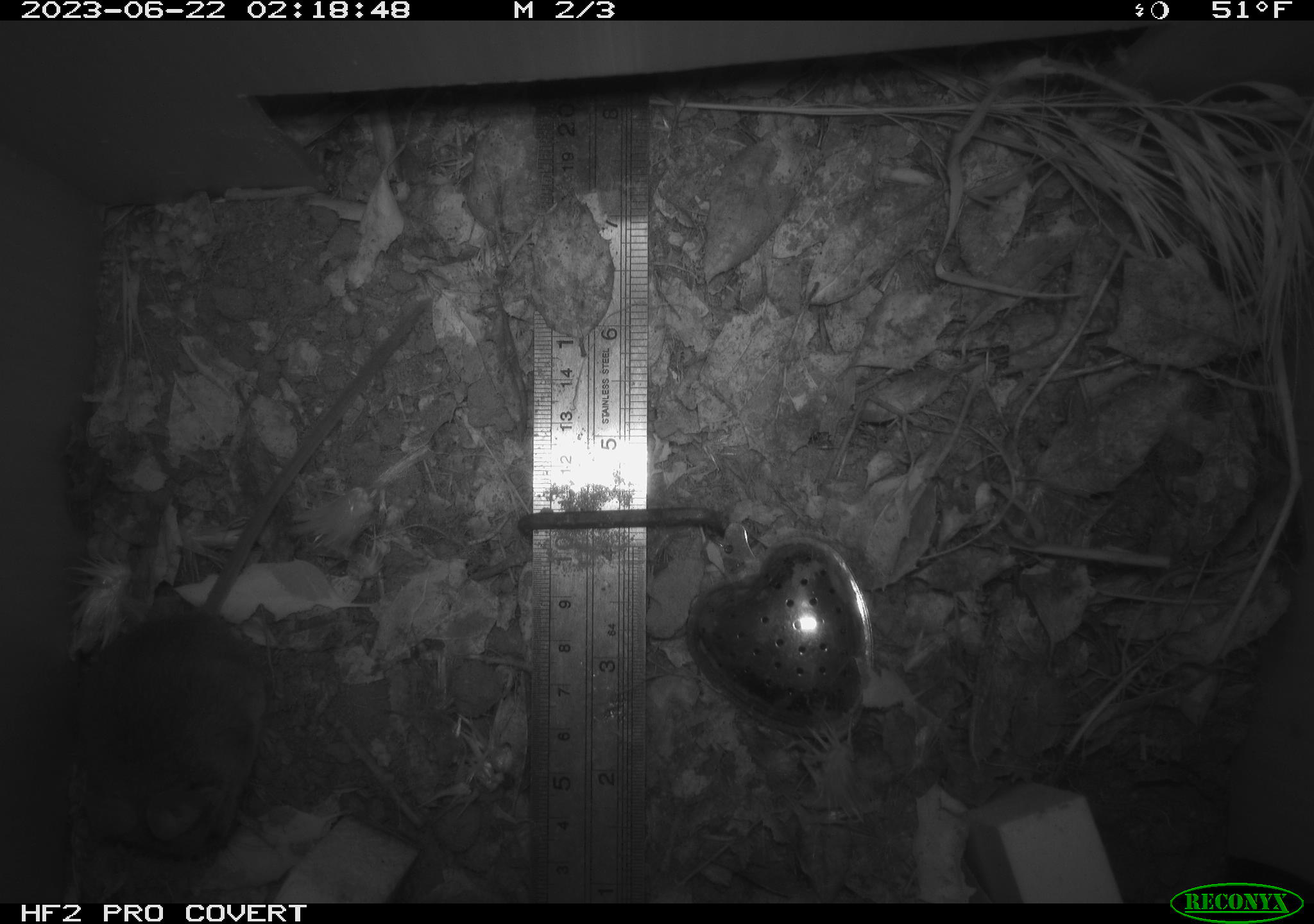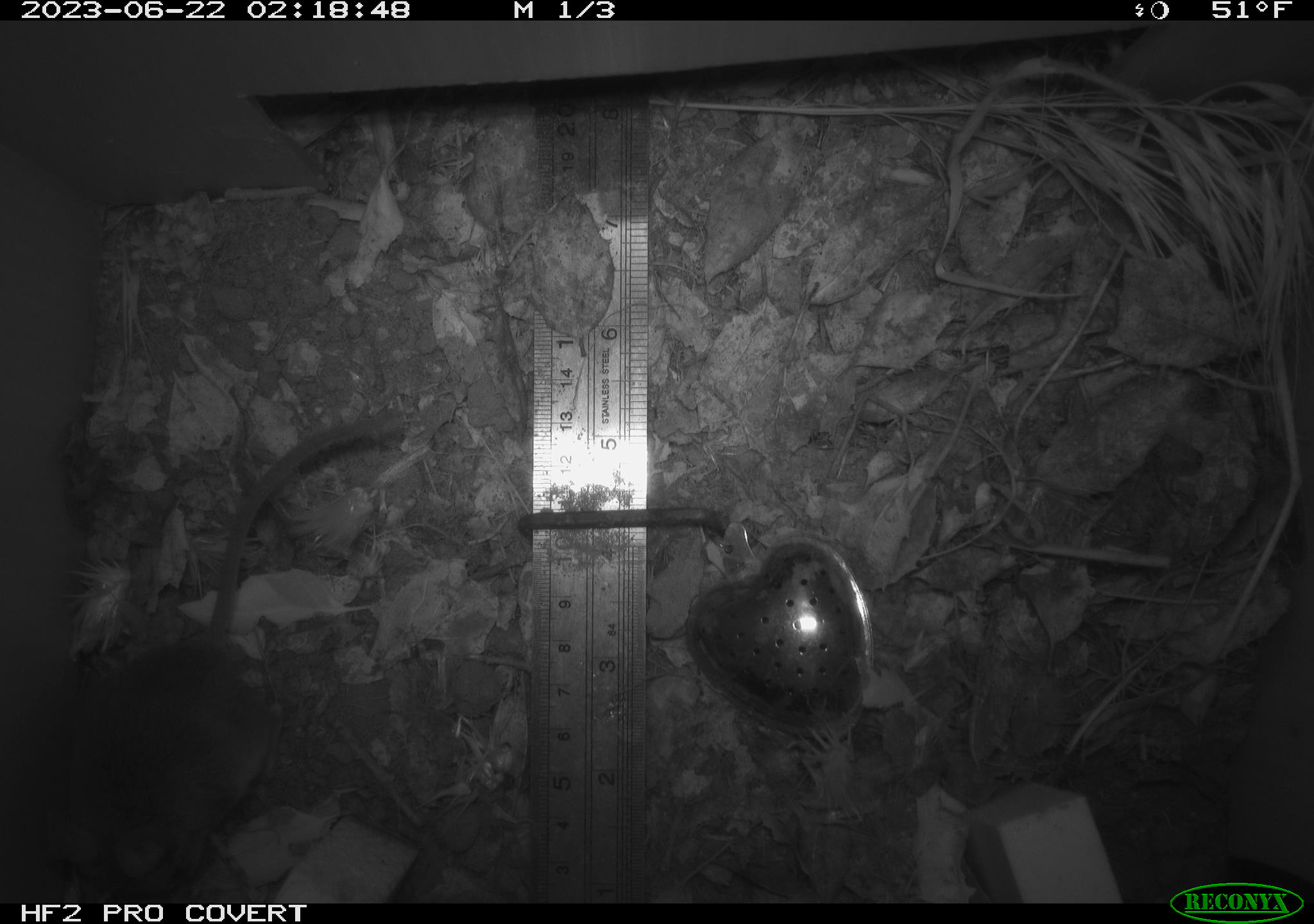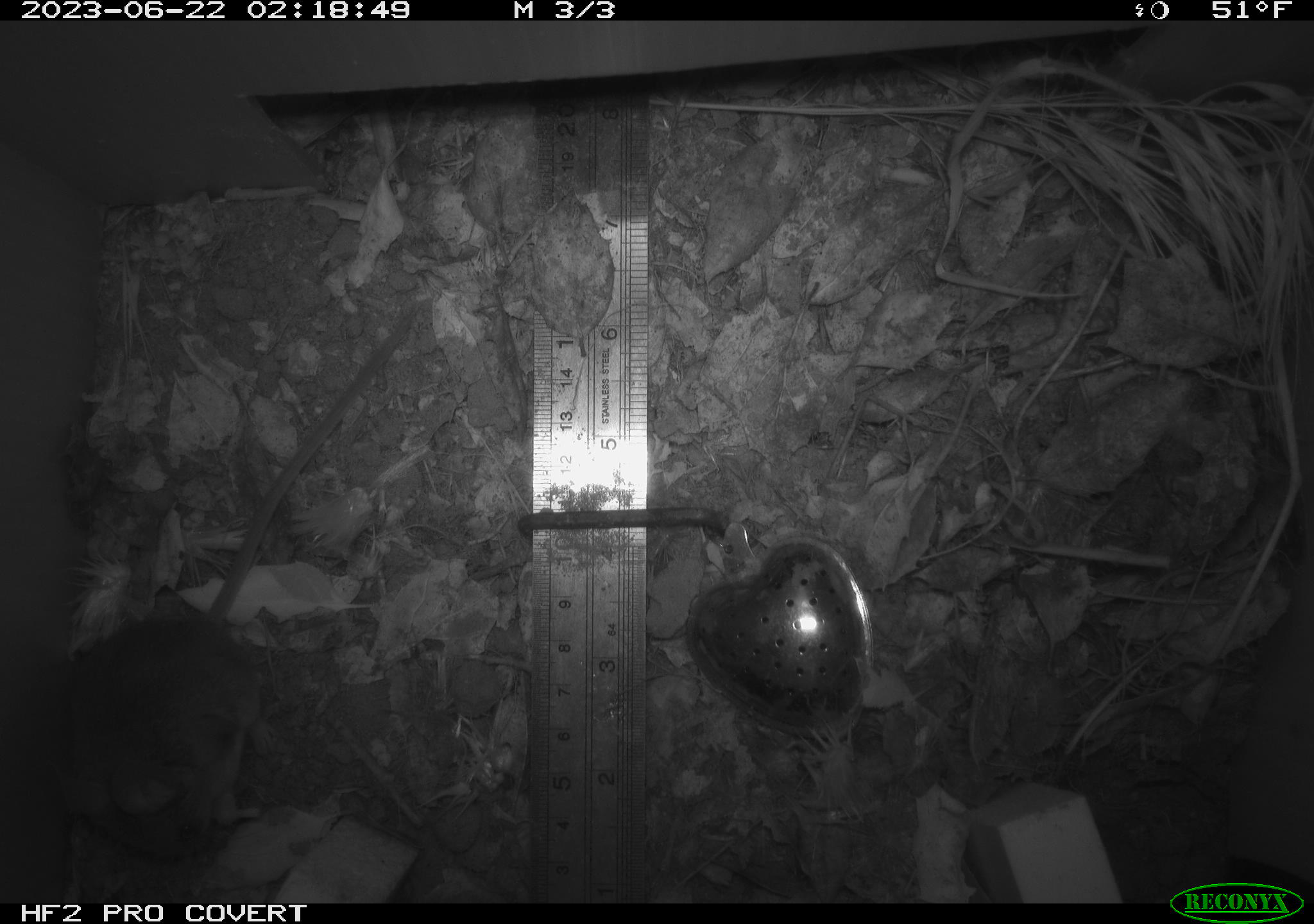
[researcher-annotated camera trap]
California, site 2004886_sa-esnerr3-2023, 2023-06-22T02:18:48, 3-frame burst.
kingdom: Animalia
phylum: Chordata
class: Mammalia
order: Rodentia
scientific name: Rodentia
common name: mouse species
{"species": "mouse species (Rodentia)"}